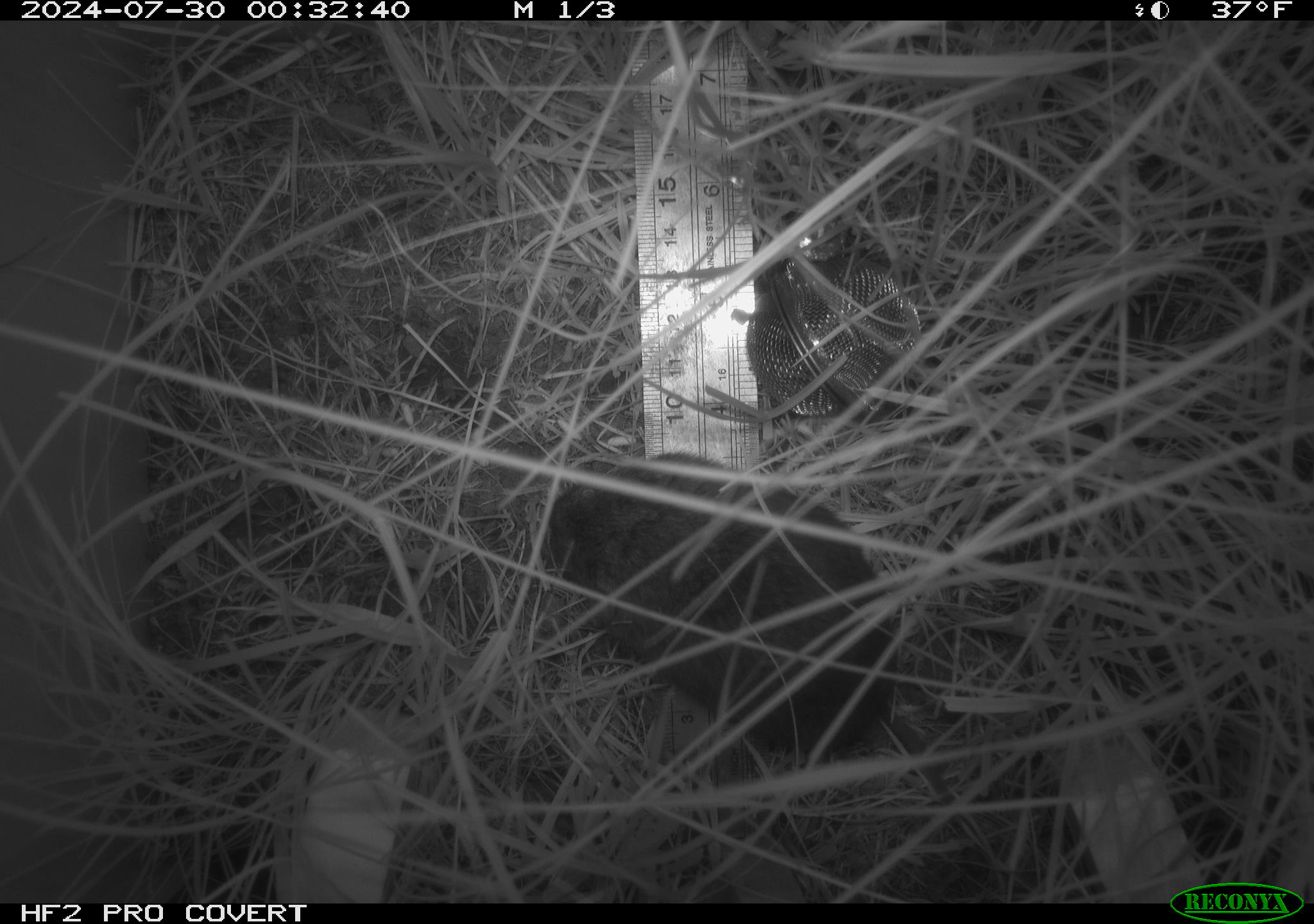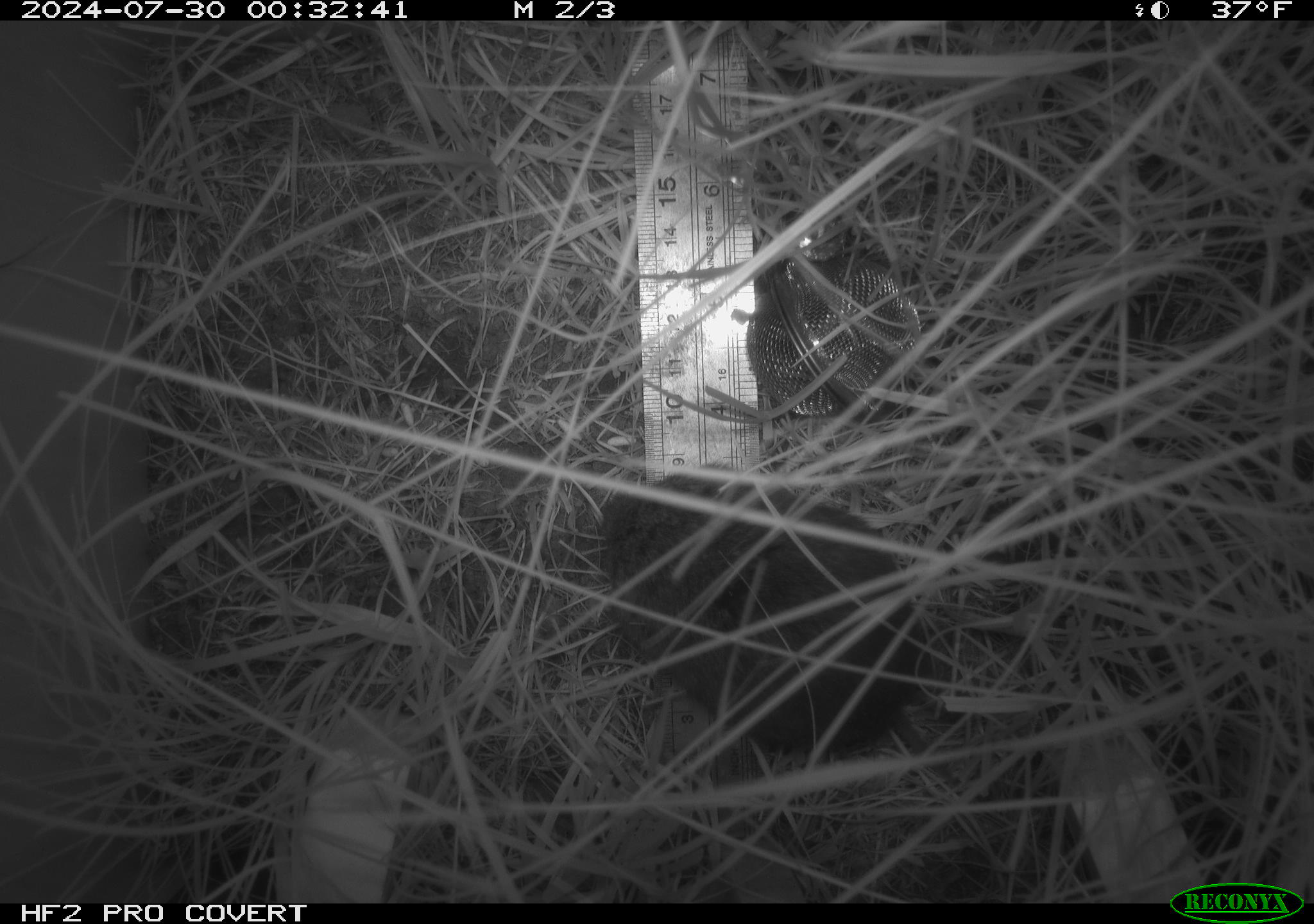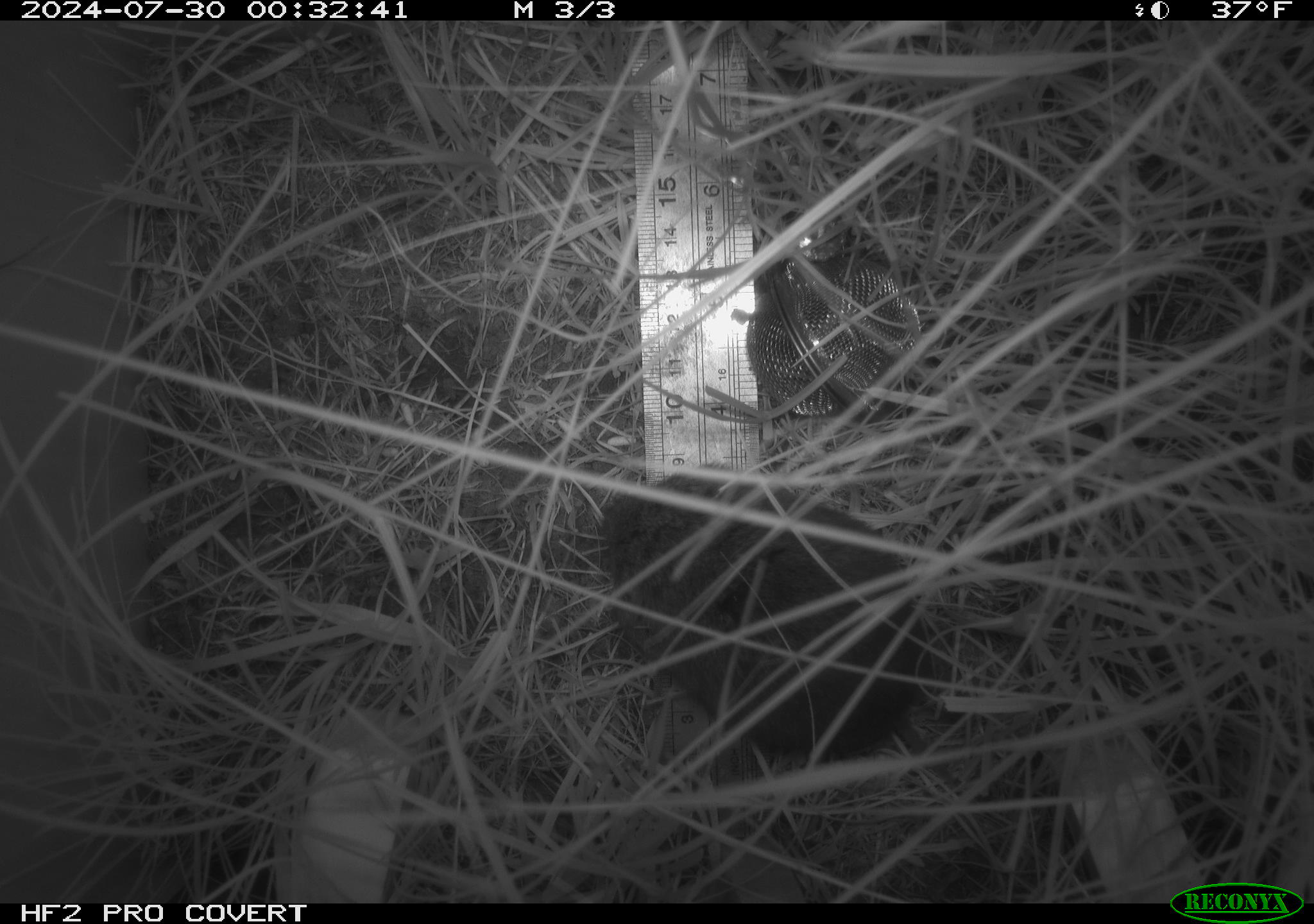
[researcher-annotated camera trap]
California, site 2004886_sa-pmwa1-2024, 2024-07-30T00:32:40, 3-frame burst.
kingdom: Animalia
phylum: Chordata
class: Mammalia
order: Rodentia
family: Cricetidae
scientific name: Arvicolinae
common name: voles, lemmings, and muskrats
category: arvicolinae subfamily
Arvicolinae subfamily (voles, lemmings, and muskrats) (Arvicolinae).